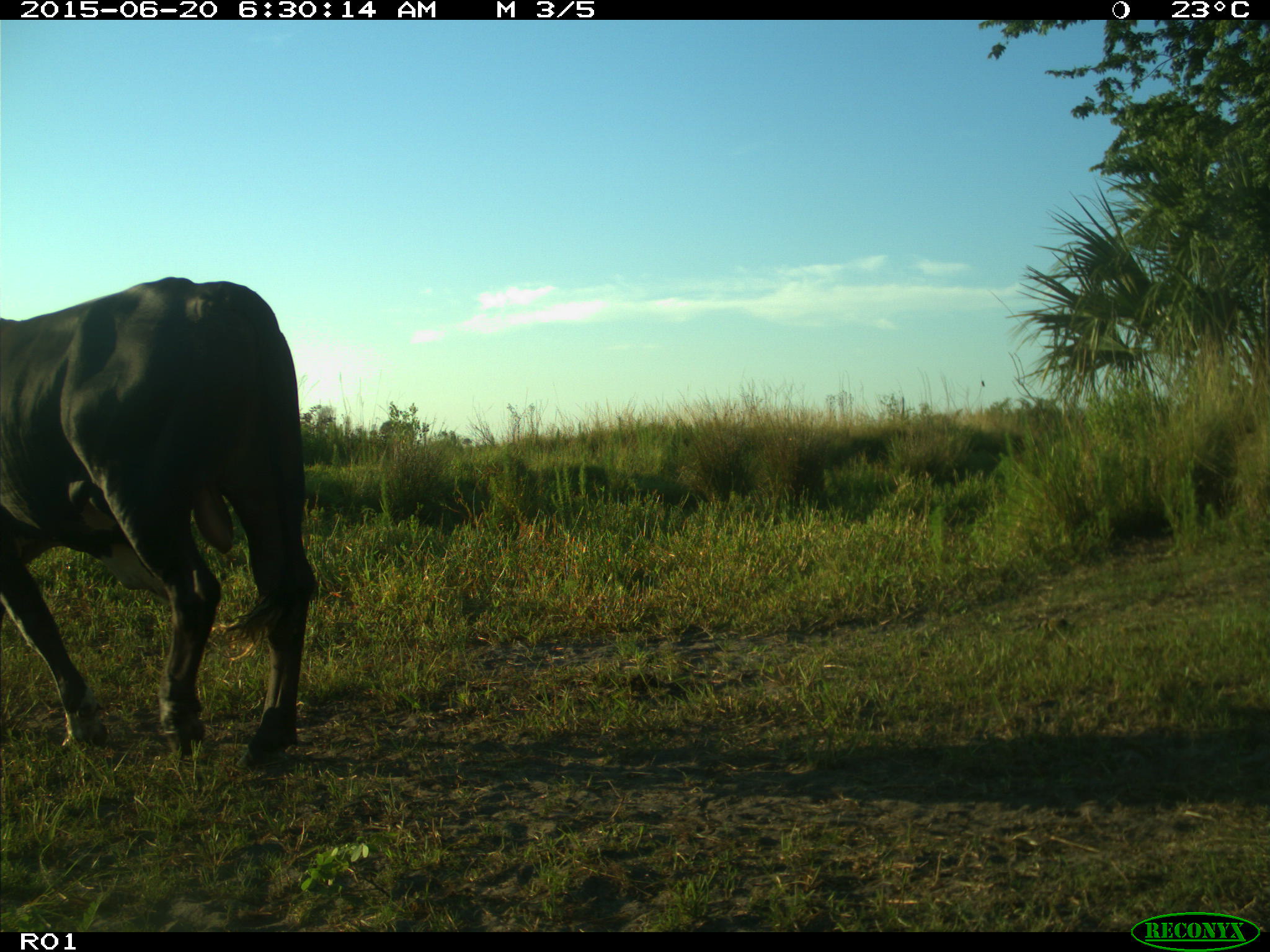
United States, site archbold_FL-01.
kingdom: Animalia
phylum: Chordata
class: Mammalia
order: Artiodactyla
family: Bovidae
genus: Bos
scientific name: Bos taurus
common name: domestic cow